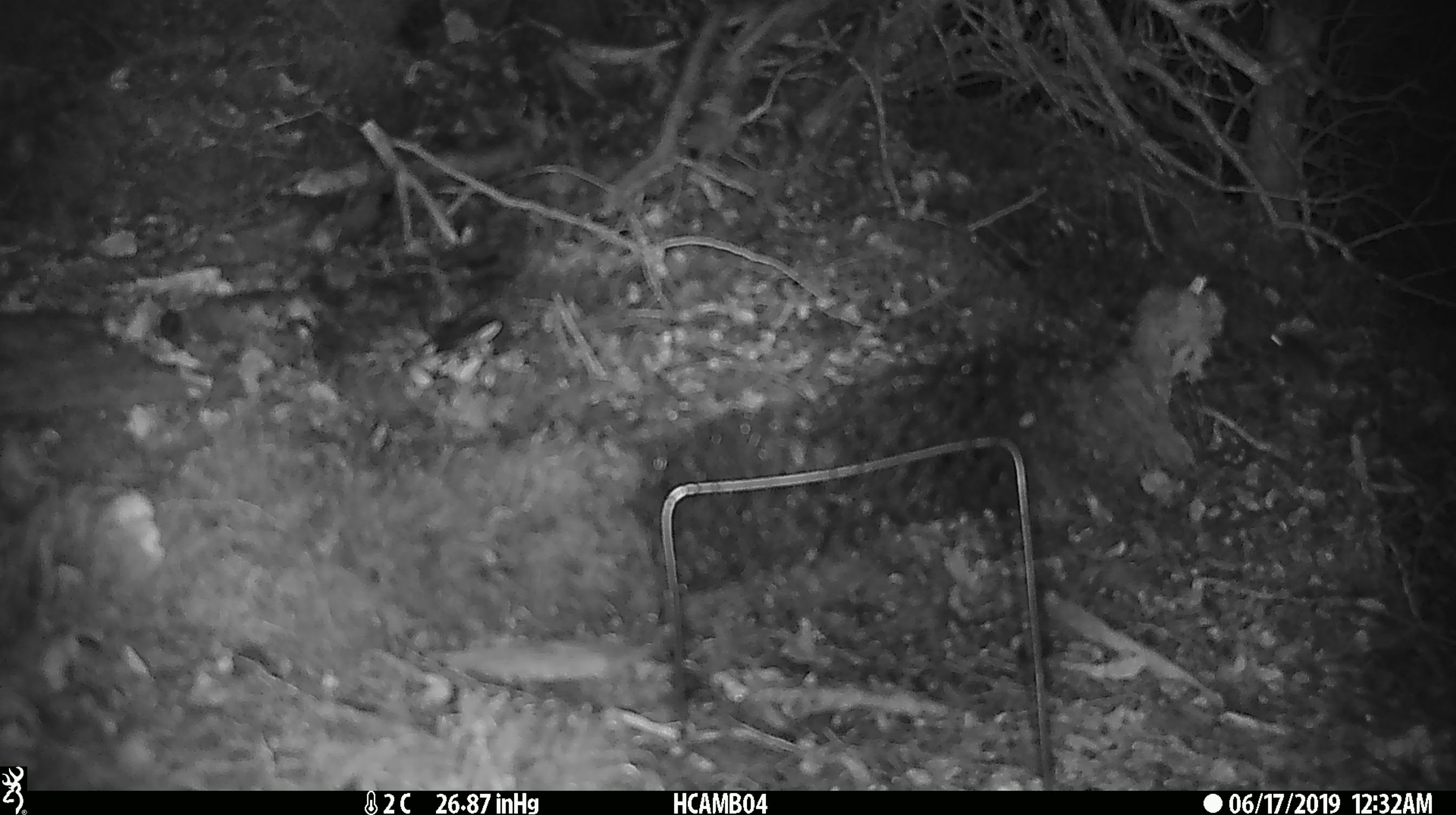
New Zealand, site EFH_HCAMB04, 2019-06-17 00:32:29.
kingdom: Animalia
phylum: Chordata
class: Mammalia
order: Rodentia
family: Muridae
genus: Mus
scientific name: Mus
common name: mouse